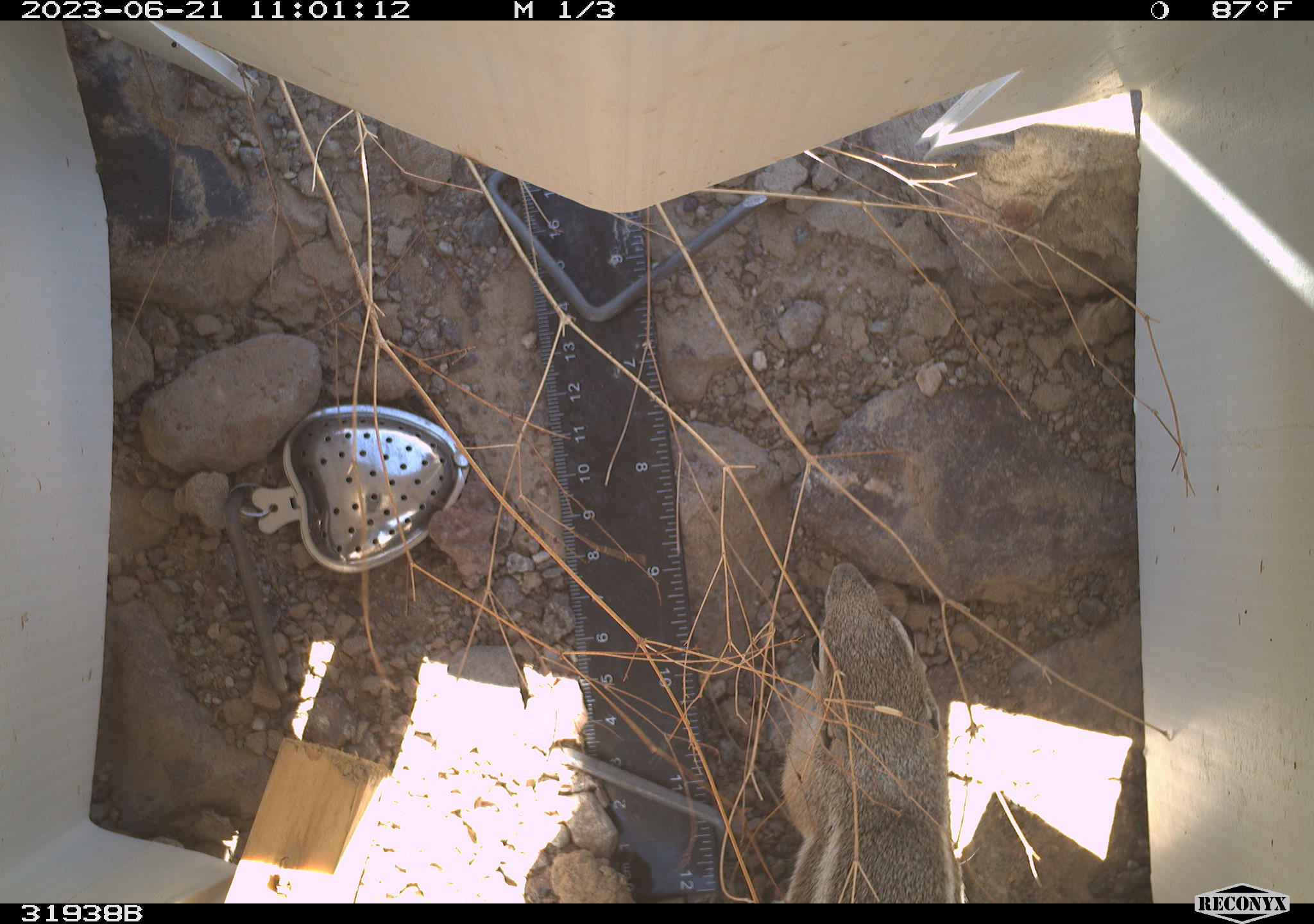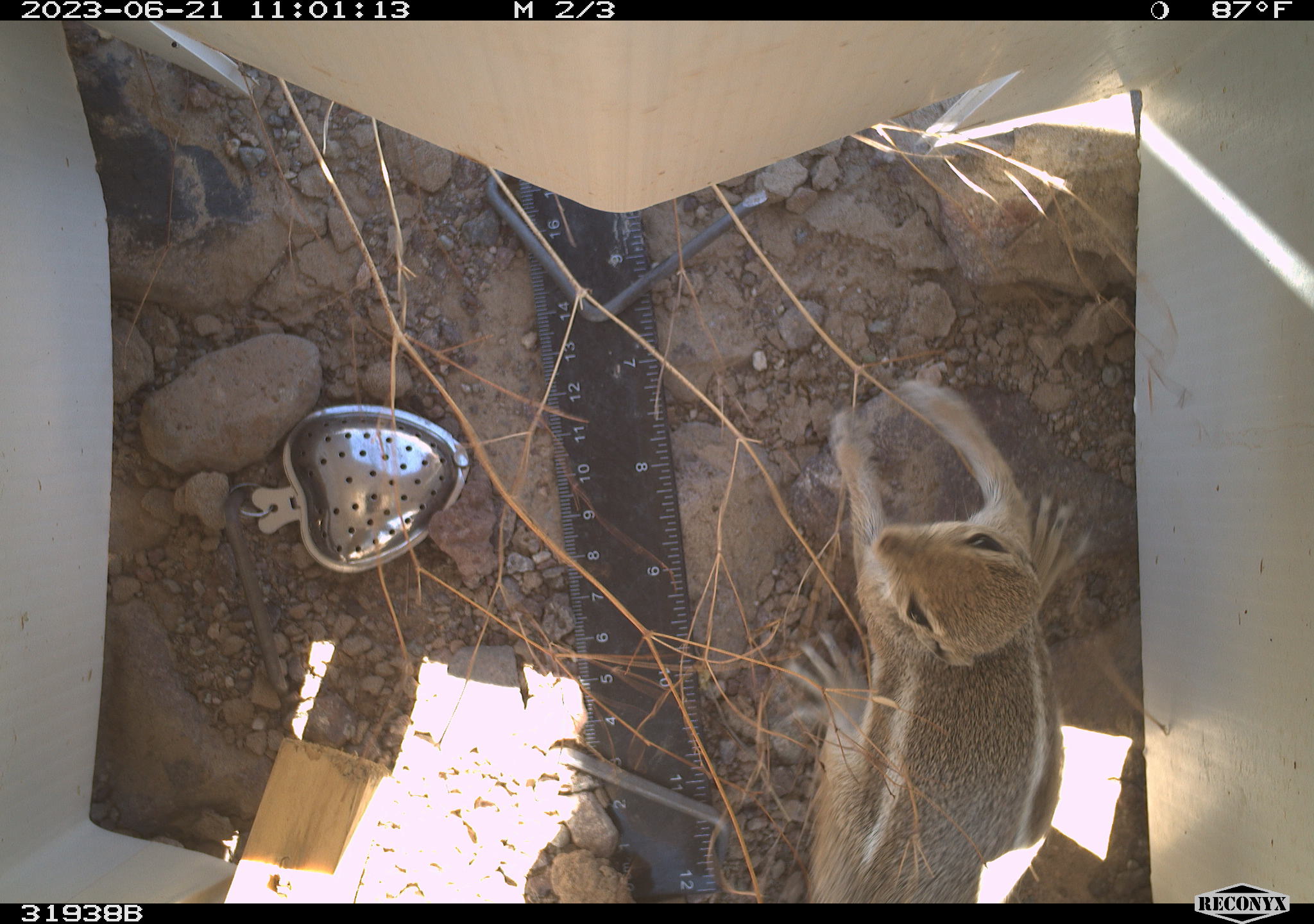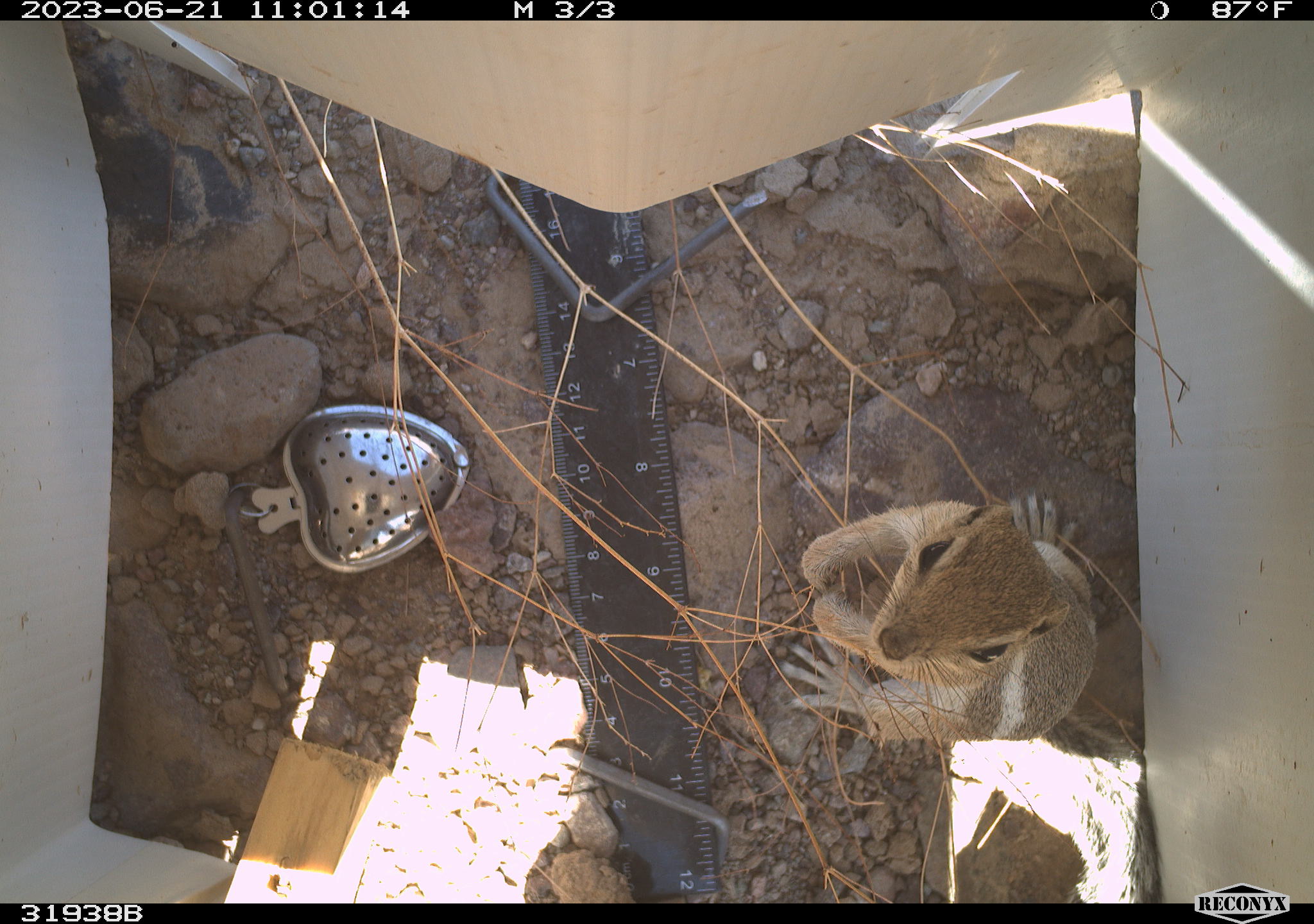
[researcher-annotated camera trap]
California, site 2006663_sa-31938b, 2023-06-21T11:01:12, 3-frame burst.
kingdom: Animalia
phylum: Chordata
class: Mammalia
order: Rodentia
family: Sciuridae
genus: Ammospermophilus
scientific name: Ammospermophilus leucurus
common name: white-tailed antelope squirrel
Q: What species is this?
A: White-tailed antelope squirrel (Ammospermophilus leucurus).